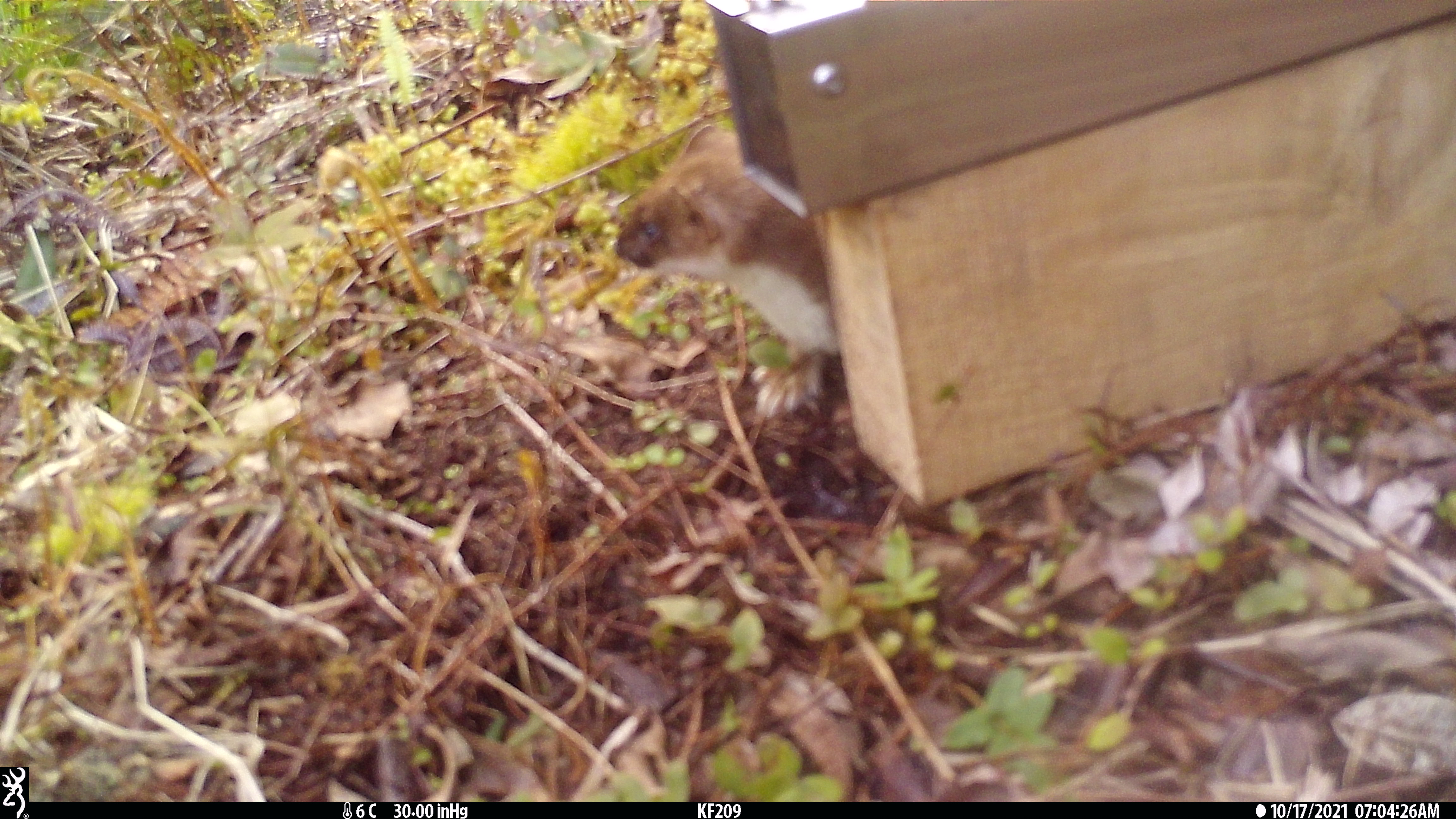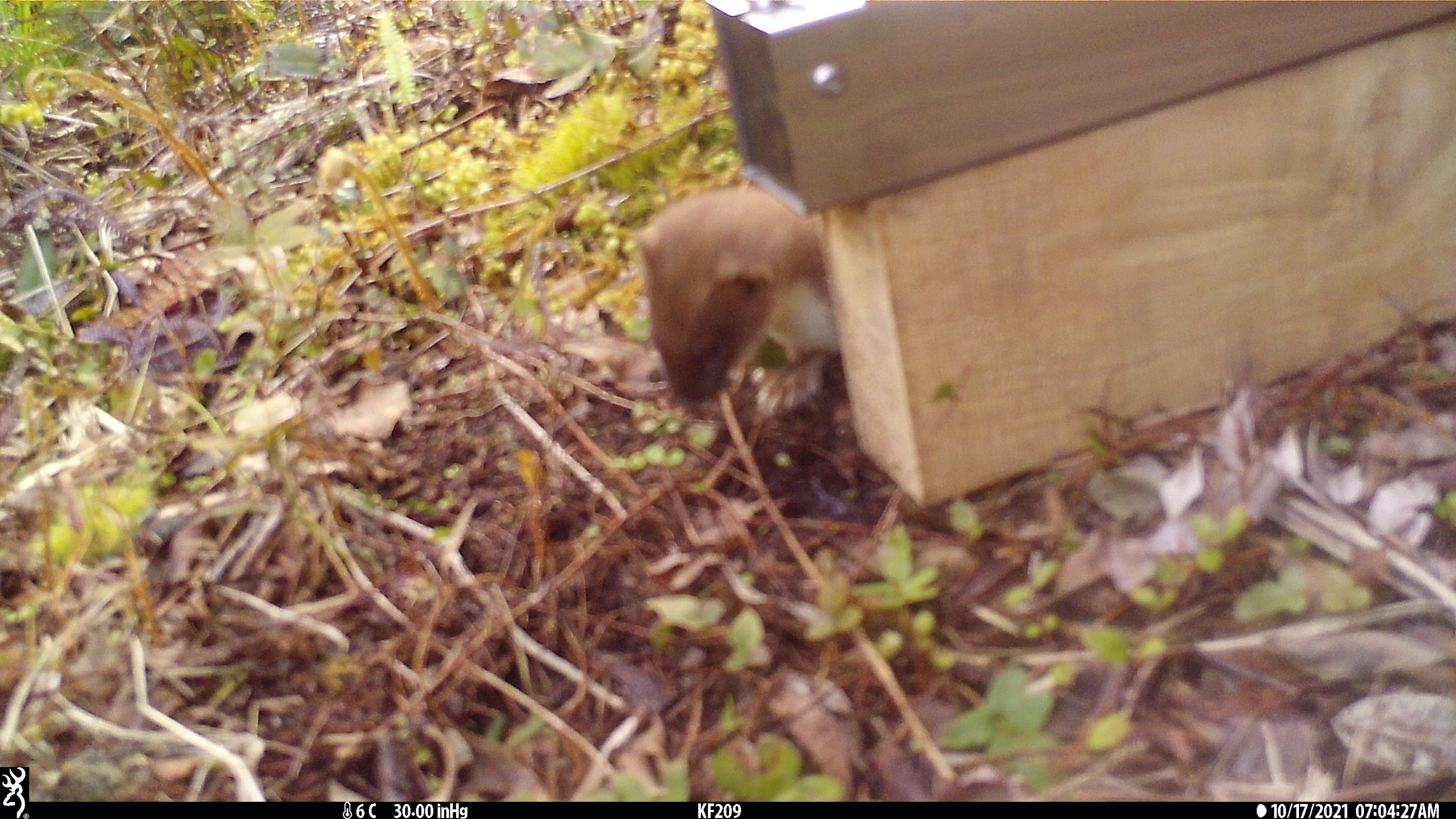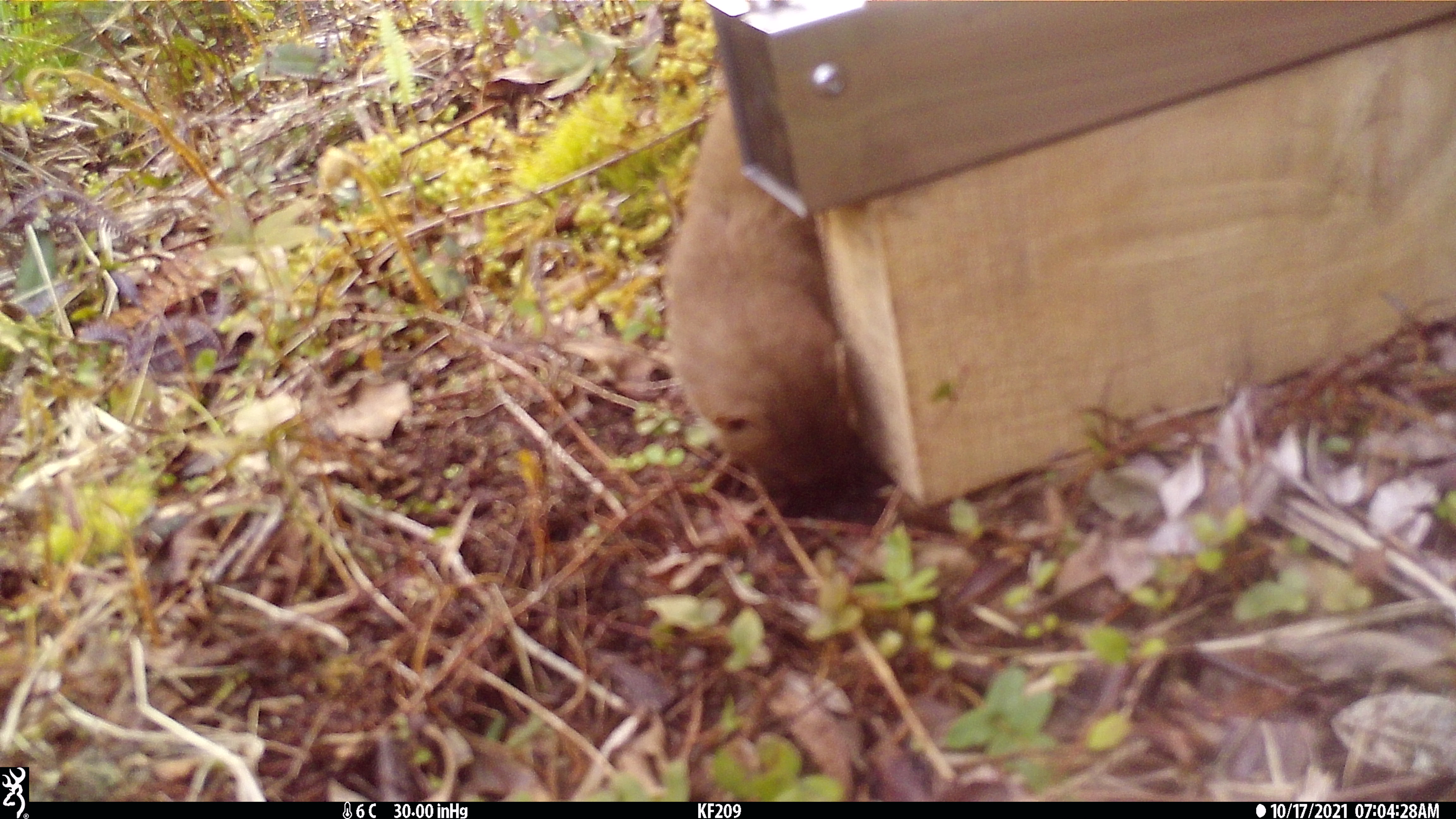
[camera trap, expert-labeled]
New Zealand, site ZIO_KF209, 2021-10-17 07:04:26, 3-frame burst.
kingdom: Animalia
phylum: Chordata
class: Mammalia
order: Carnivora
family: Mustelidae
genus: Mustela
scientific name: Mustela erminea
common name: stoat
Stoat (Mustela erminea).